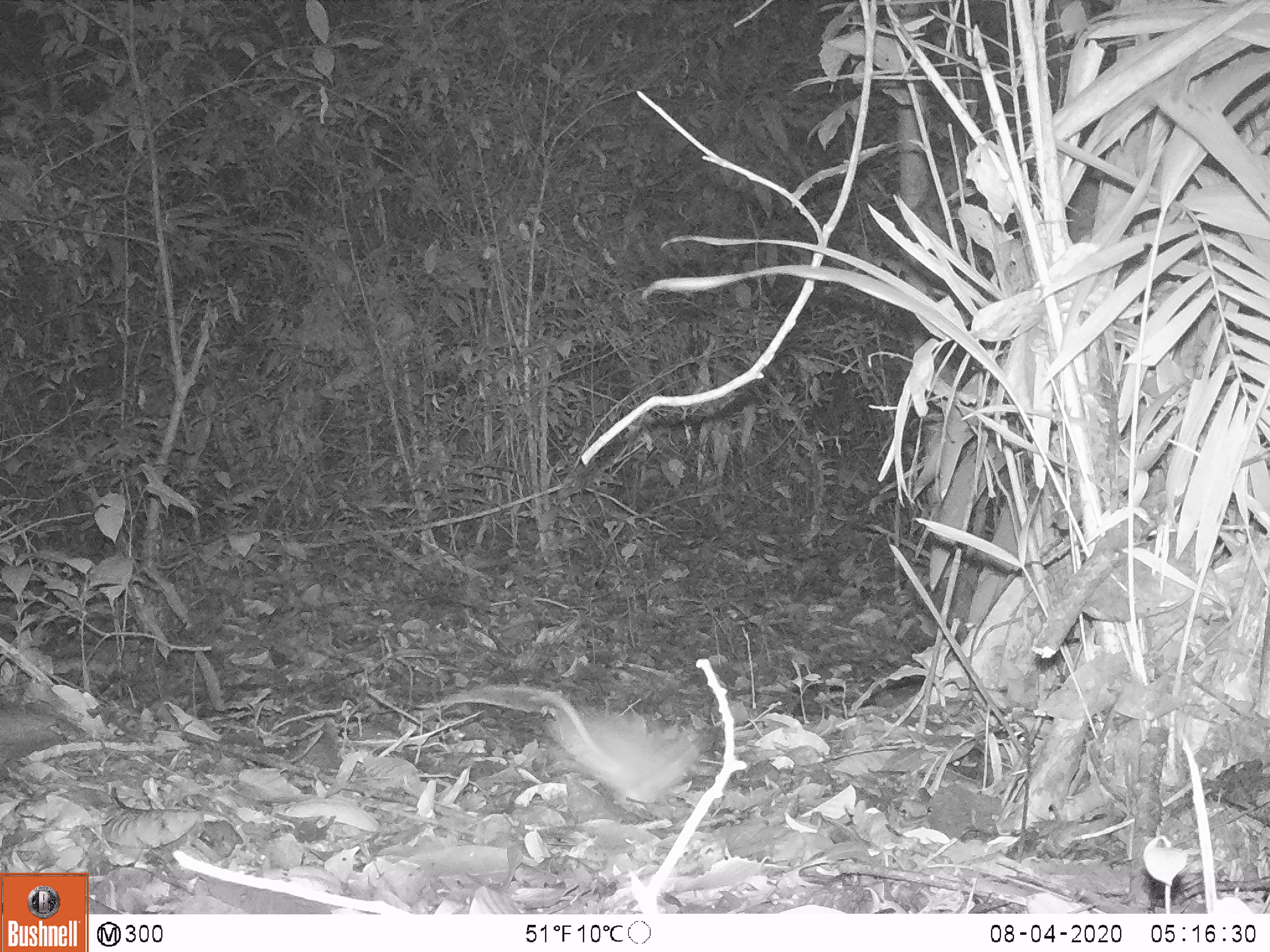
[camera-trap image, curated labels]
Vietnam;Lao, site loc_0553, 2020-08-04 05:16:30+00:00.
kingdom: Animalia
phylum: Chordata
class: Mammalia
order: Rodentia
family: Muridae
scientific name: Muridae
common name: old-world mice and rats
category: unidentified murid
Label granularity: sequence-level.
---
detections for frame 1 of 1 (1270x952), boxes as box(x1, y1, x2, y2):
unidentified murid: box(417, 684, 697, 805)